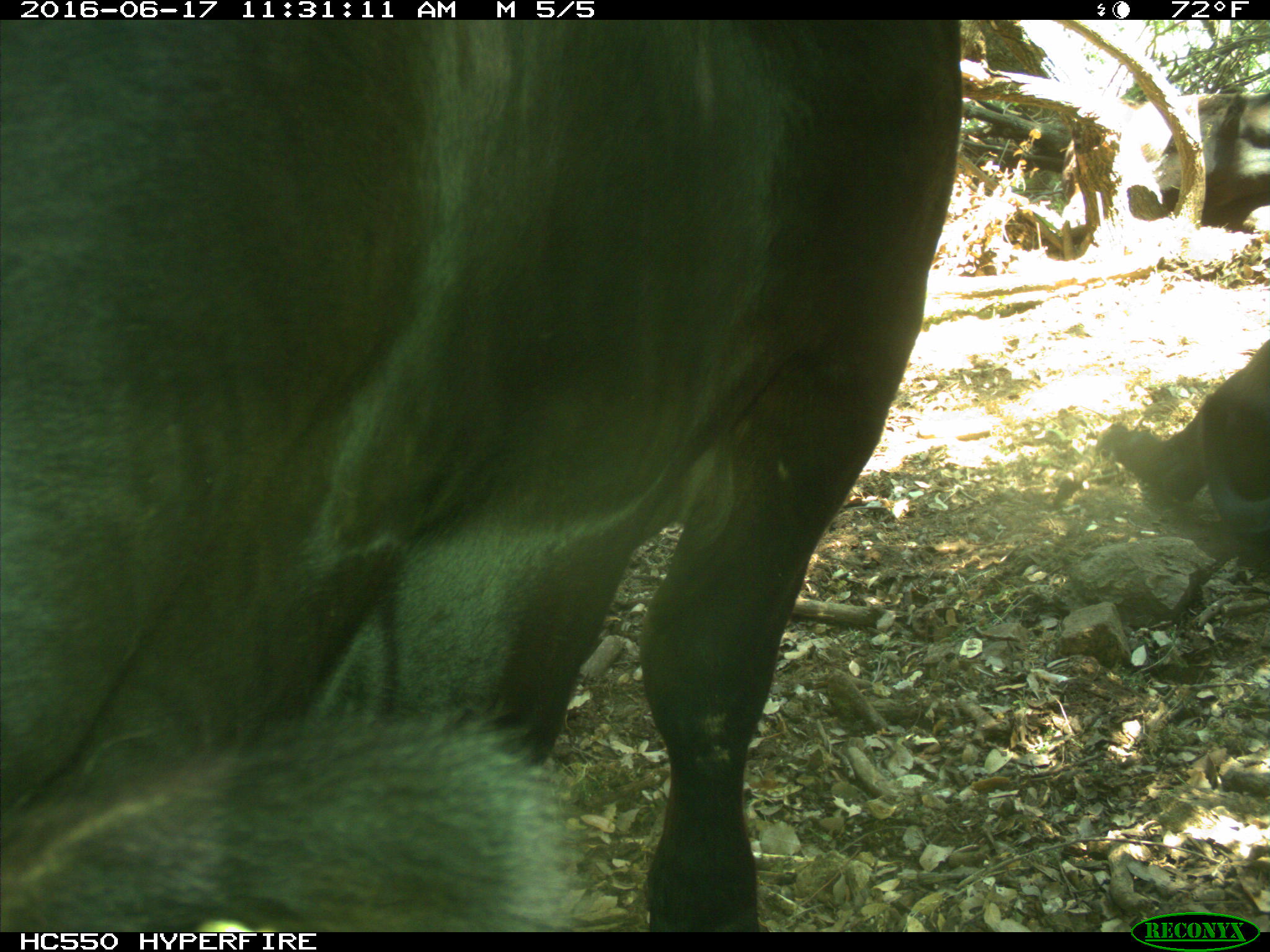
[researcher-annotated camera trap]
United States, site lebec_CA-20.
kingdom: Animalia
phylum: Chordata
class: Mammalia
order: Artiodactyla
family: Bovidae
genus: Bos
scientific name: Bos taurus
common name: domestic cow